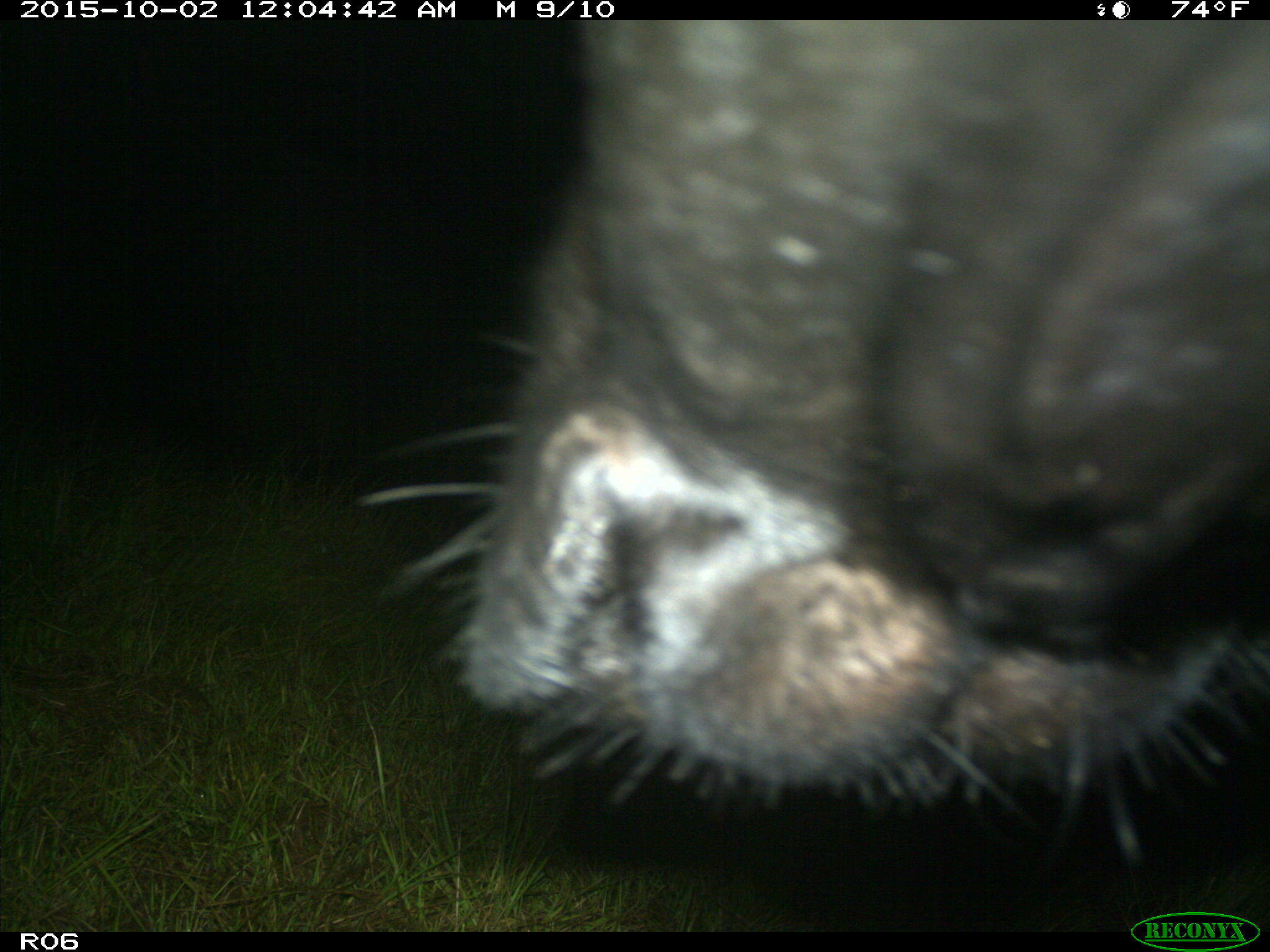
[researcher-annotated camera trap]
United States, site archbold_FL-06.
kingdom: Animalia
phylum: Chordata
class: Mammalia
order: Artiodactyla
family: Bovidae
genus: Bos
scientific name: Bos taurus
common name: domestic cow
Bos taurus (domestic cow).